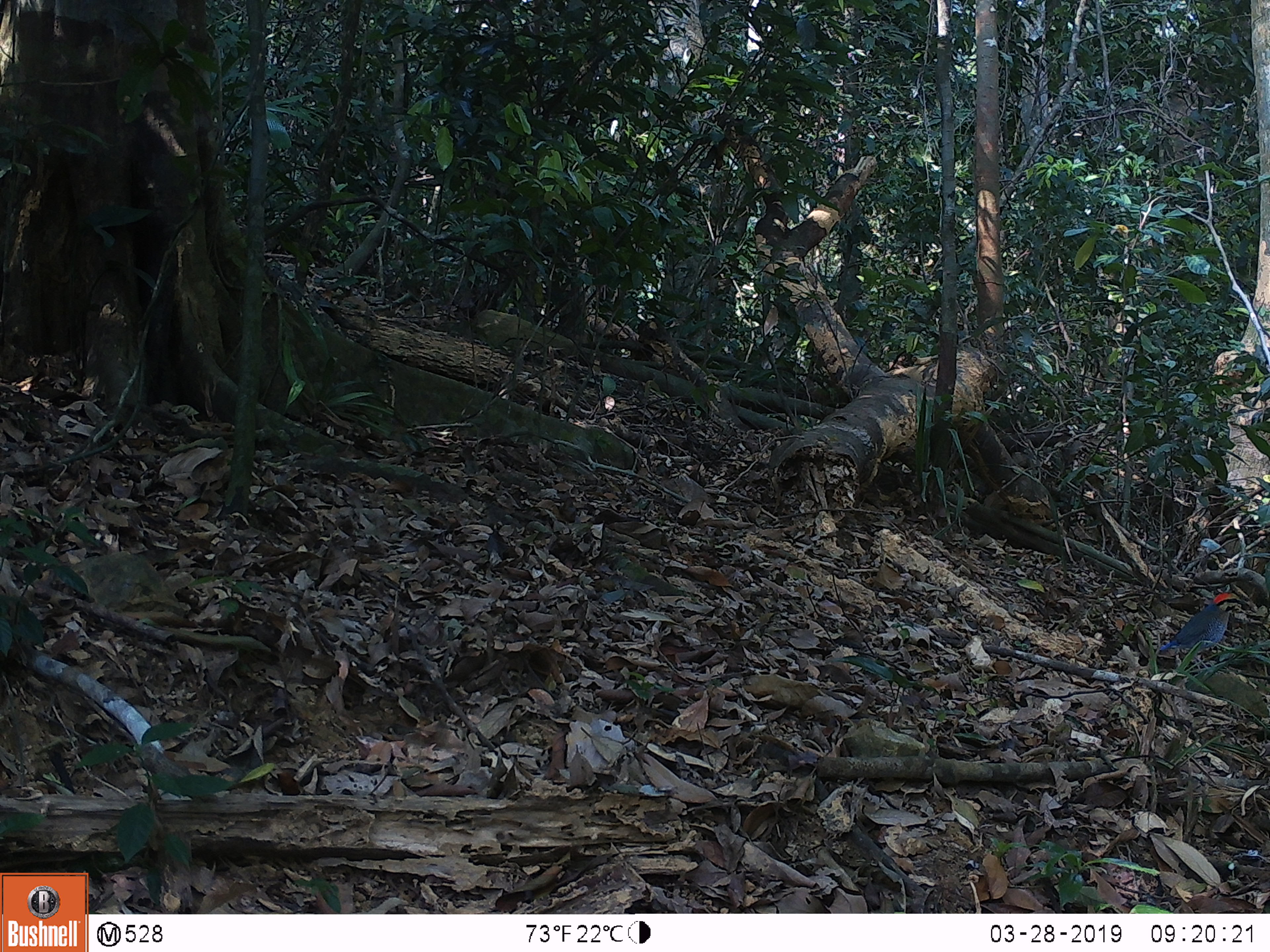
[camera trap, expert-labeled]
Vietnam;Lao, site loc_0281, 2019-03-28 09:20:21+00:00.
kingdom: Animalia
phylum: Chordata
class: Aves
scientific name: Aves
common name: bird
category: unidentified bird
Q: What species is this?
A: Unidentified bird (bird) (Aves).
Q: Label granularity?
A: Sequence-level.